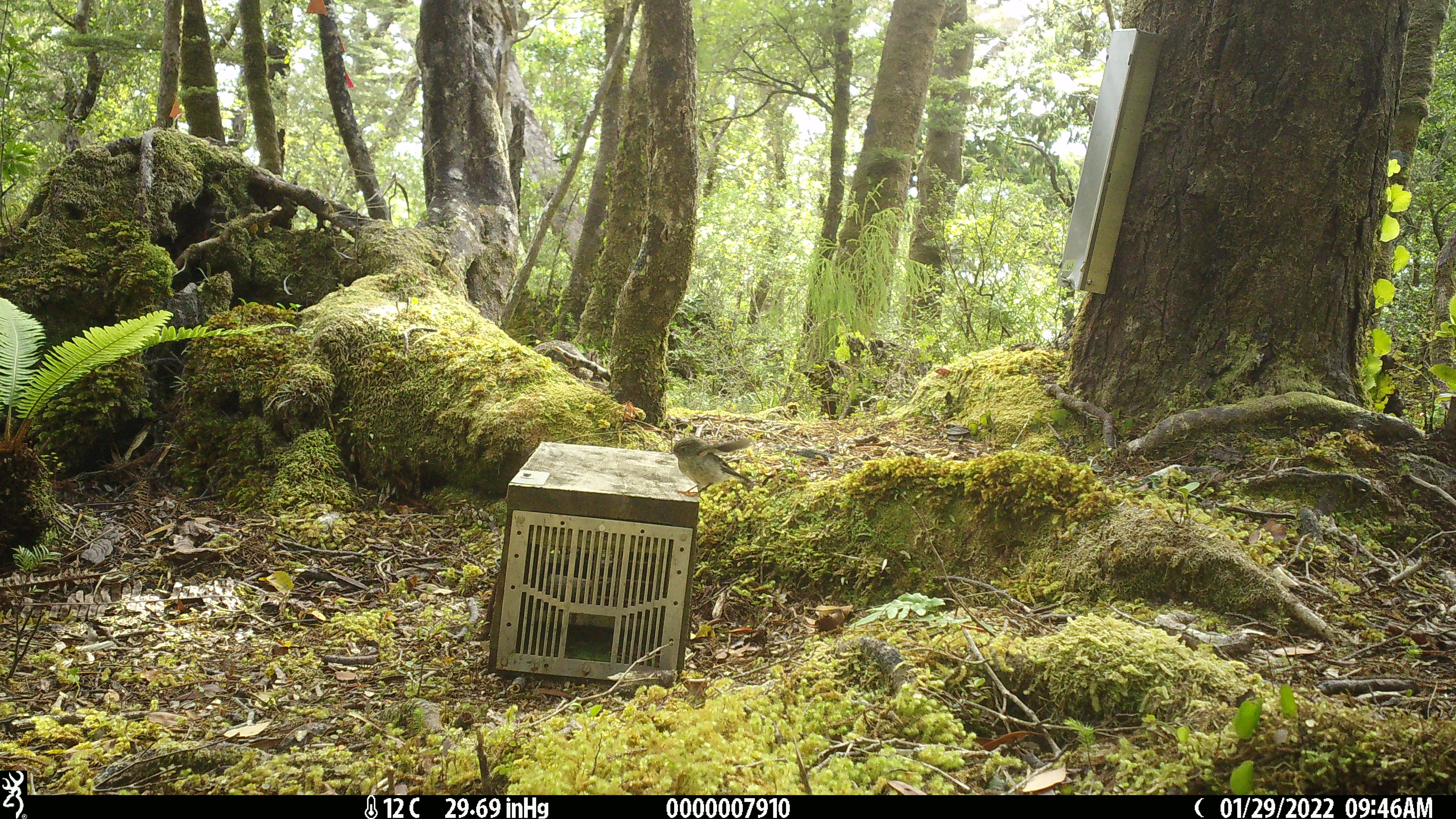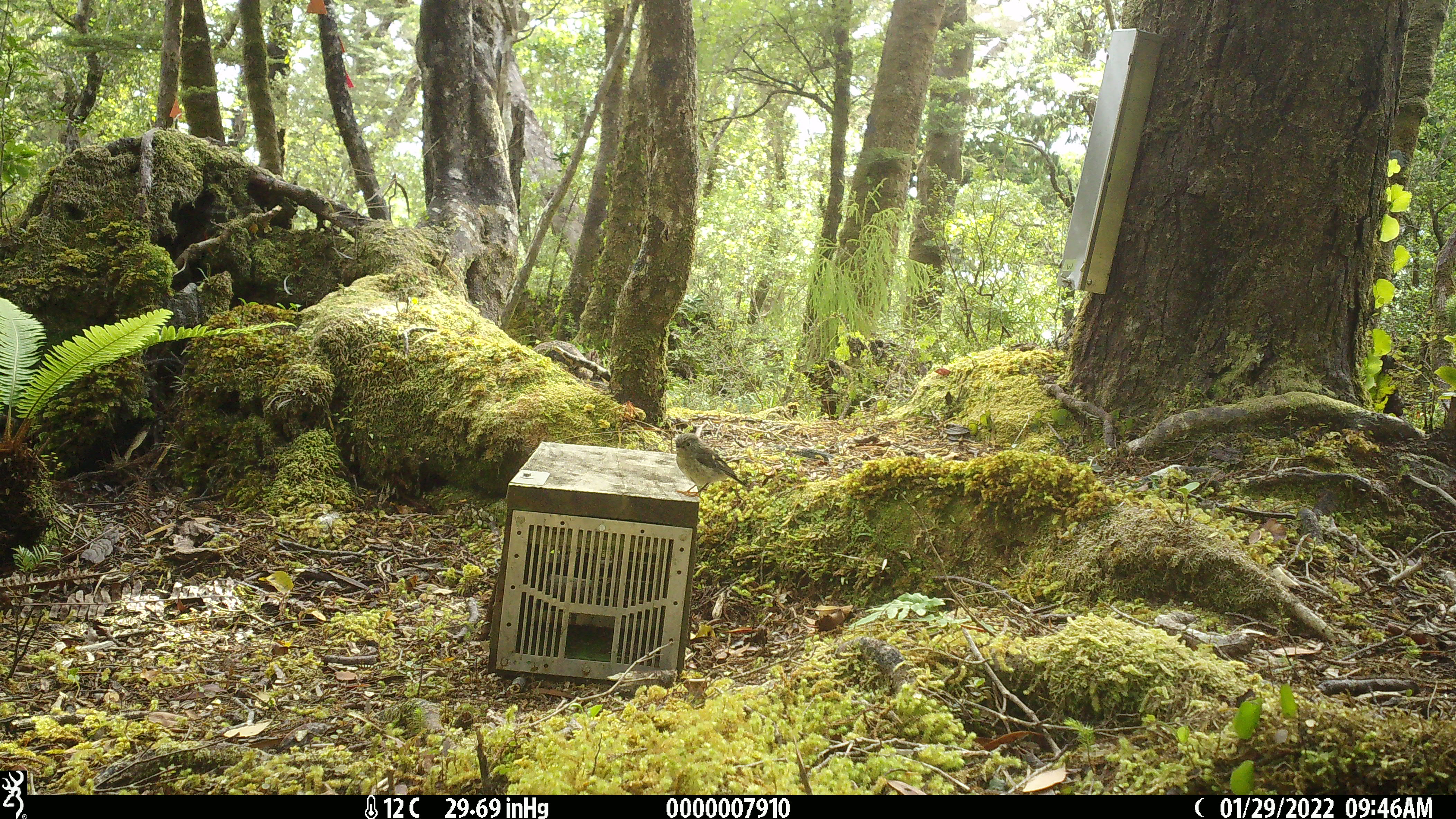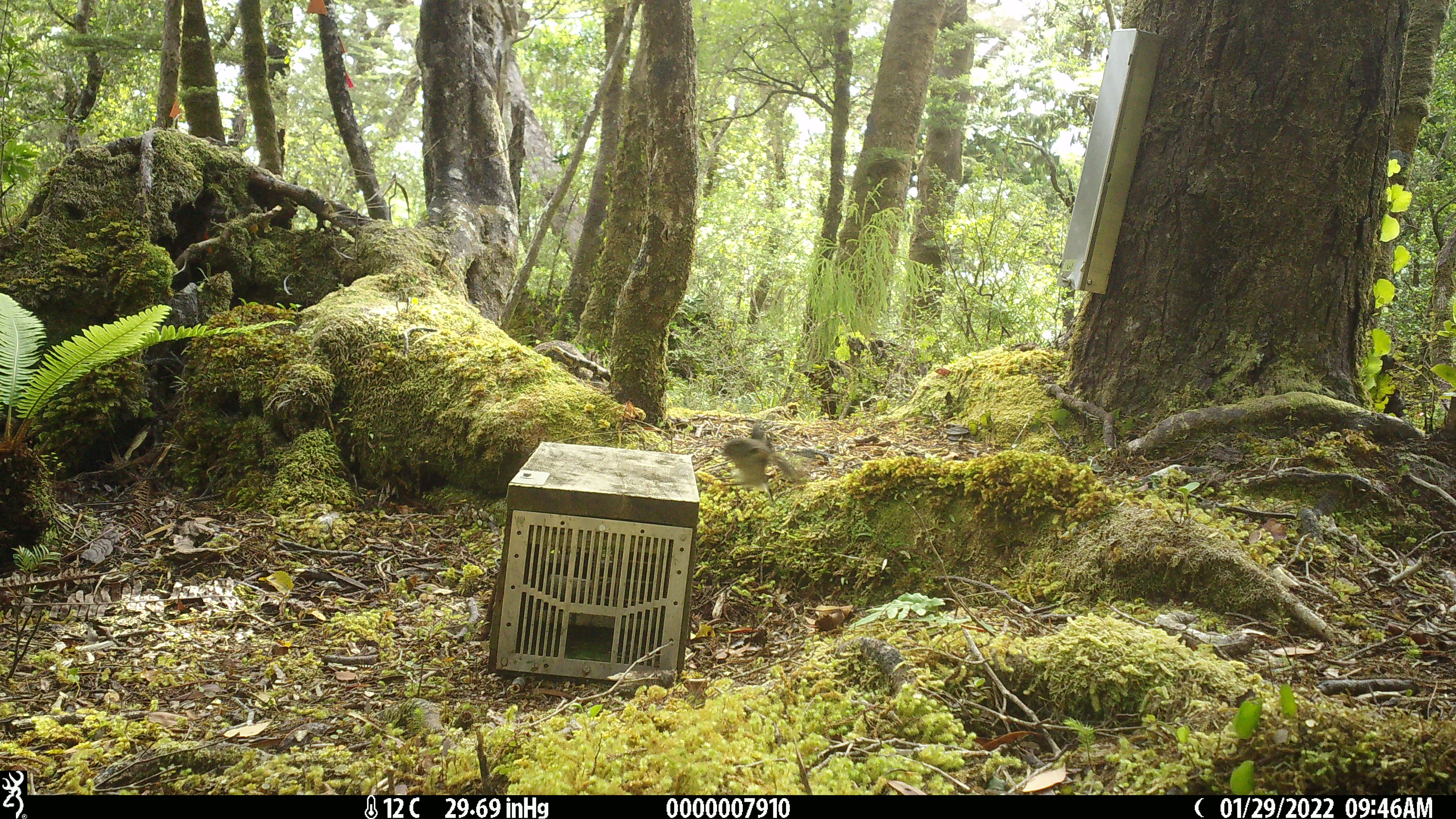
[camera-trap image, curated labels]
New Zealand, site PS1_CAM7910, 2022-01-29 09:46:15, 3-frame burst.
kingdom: Animalia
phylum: Chordata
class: Aves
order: Passeriformes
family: Petroicidae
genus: Petroica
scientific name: Petroica macrocephala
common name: tomtit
Tomtit (Petroica macrocephala).